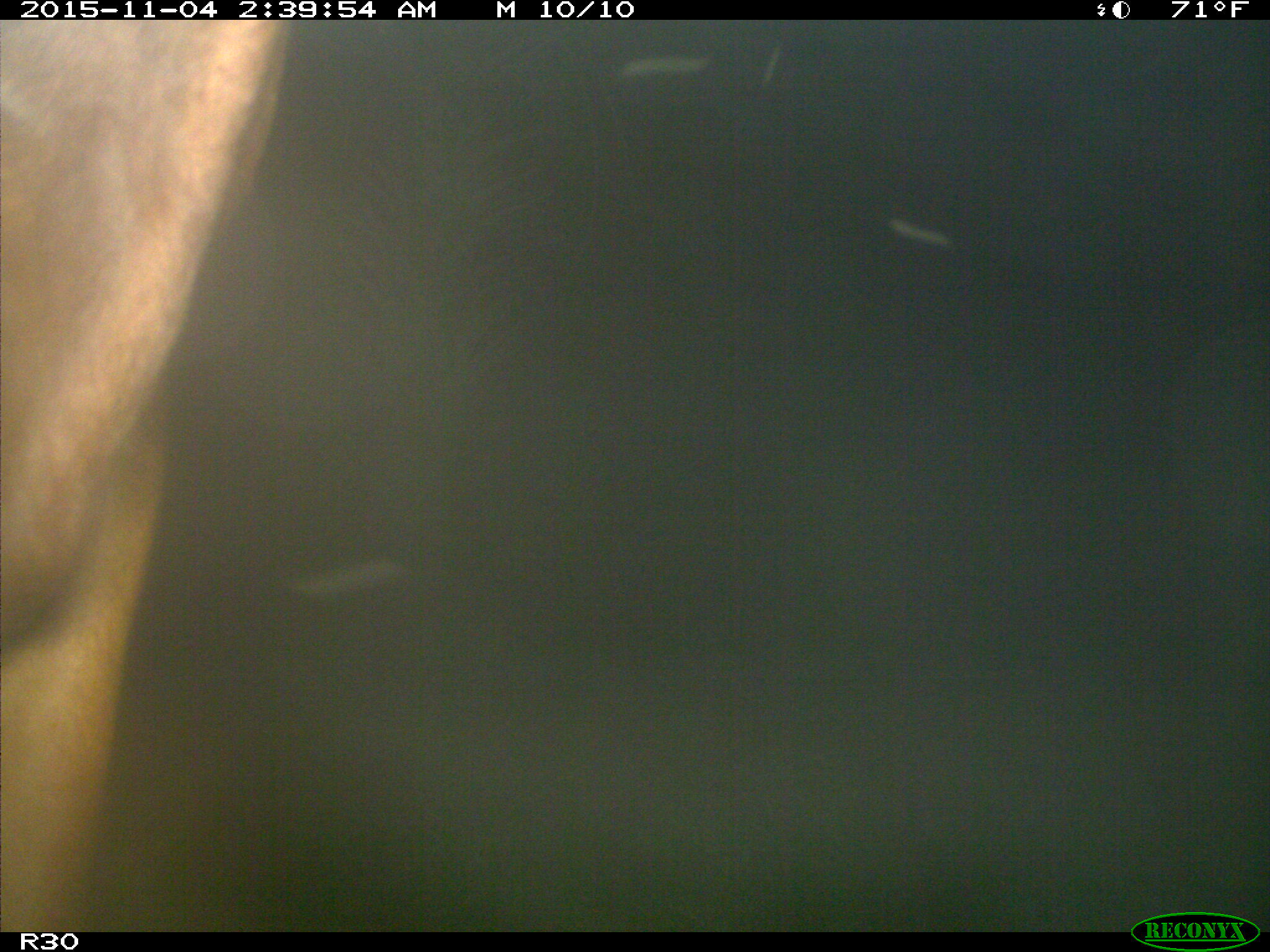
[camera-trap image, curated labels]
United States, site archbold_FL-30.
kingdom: Animalia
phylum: Chordata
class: Mammalia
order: Artiodactyla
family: Bovidae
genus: Bos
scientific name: Bos taurus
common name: domestic cow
Bos taurus (domestic cow).